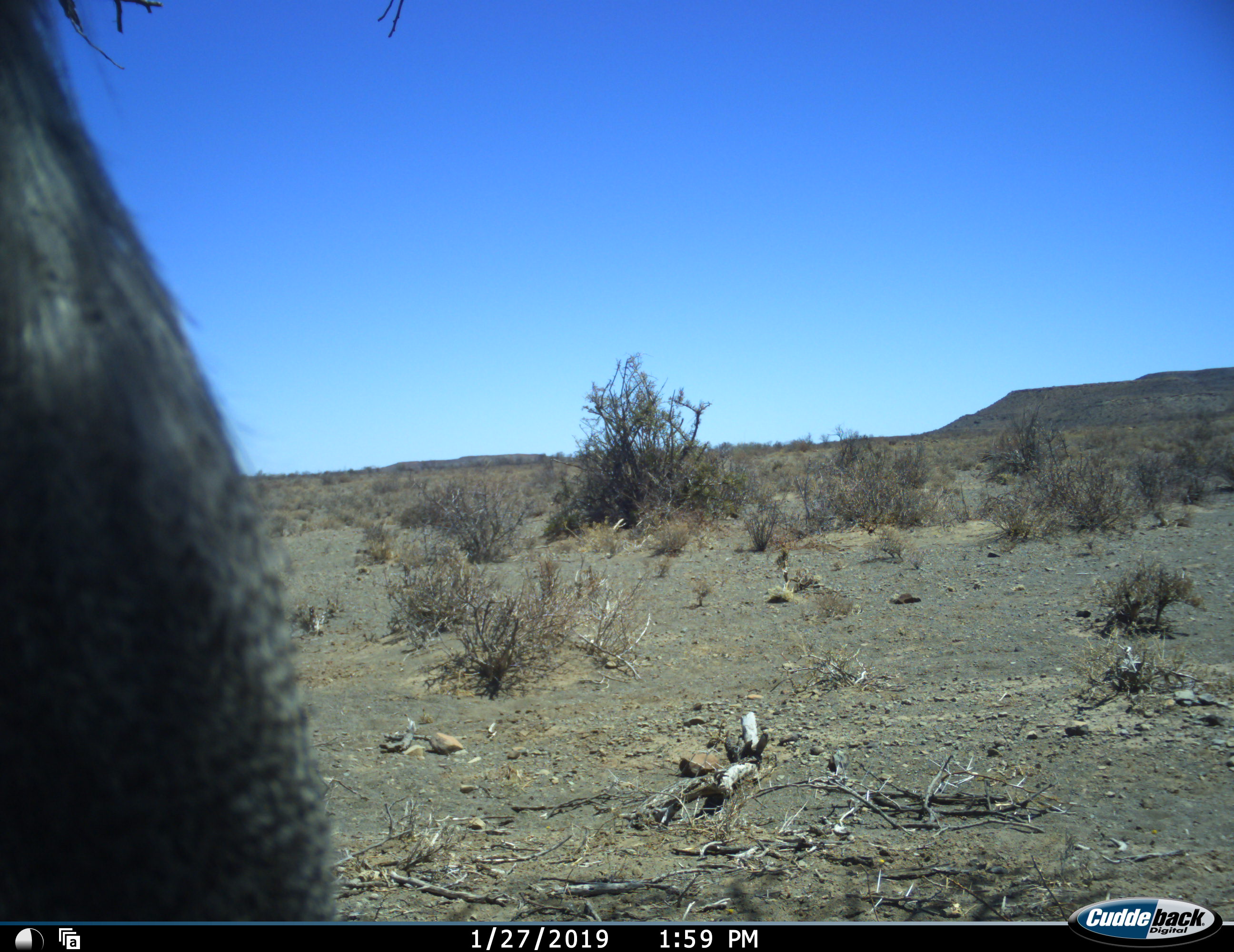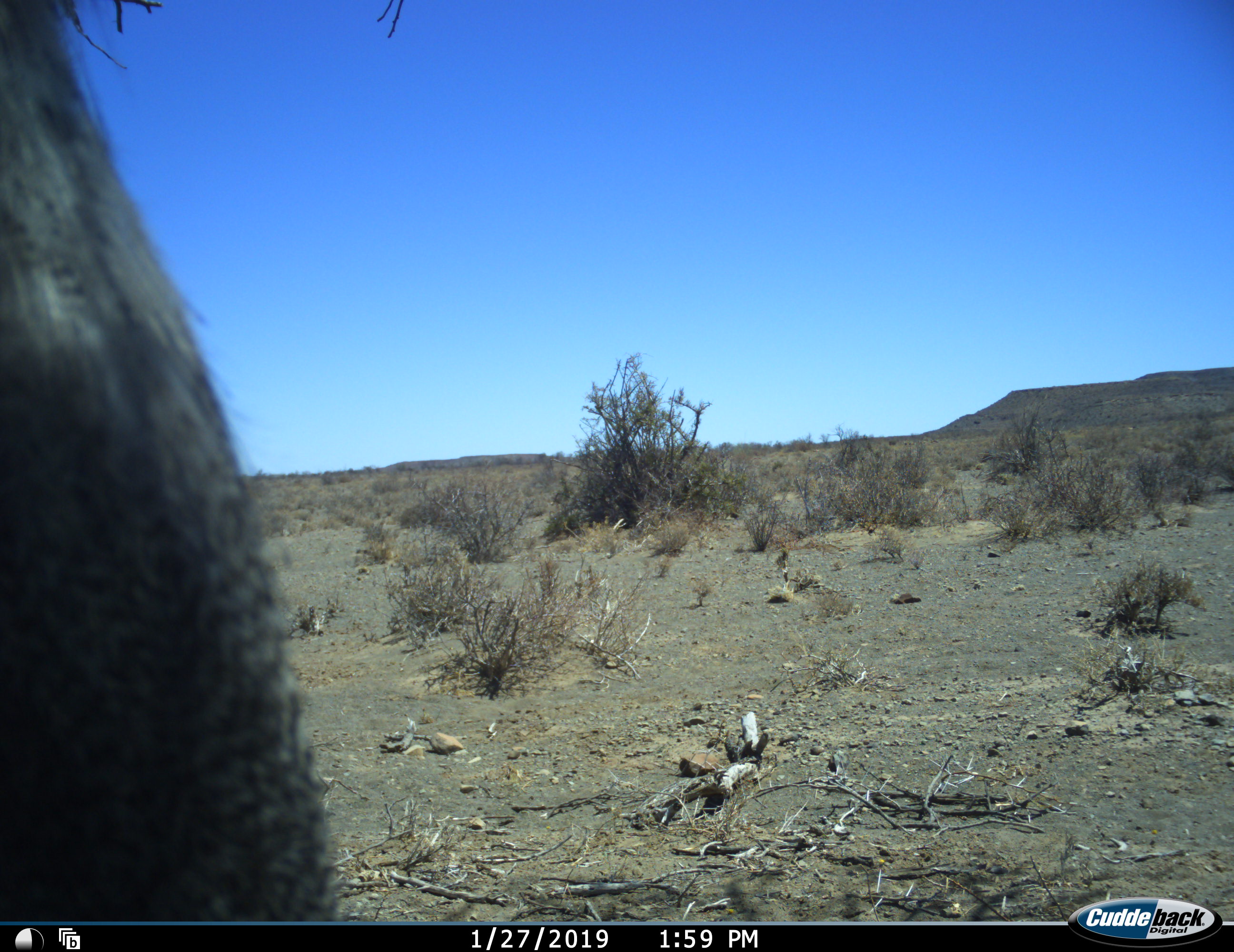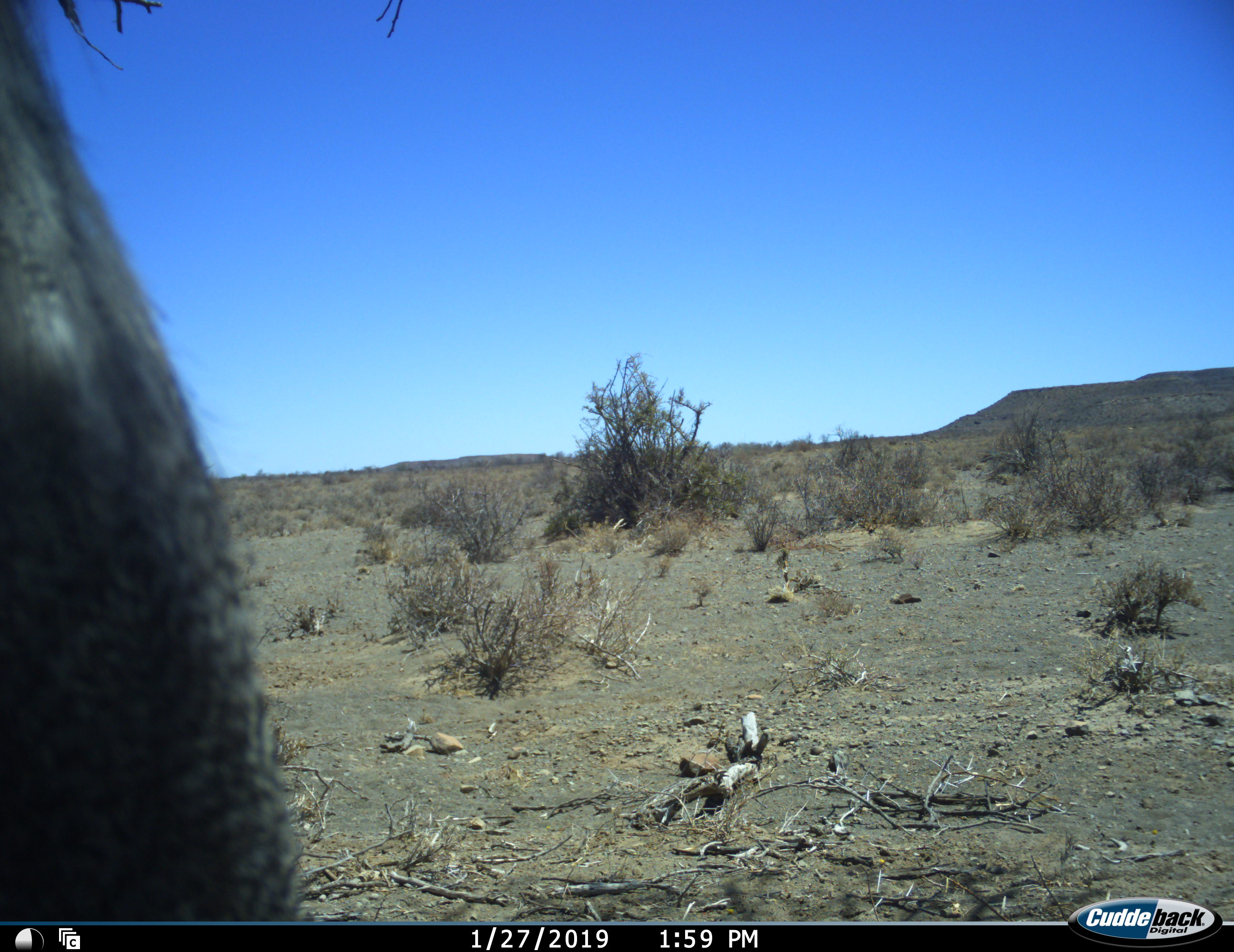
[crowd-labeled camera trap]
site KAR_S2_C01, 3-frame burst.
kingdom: Animalia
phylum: Chordata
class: Aves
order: Otidiformes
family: Otididae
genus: Ardeotis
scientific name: Ardeotis kori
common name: kori bustard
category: bustardkori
Bustardkori (kori bustard) (Ardeotis kori), count 1. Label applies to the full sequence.